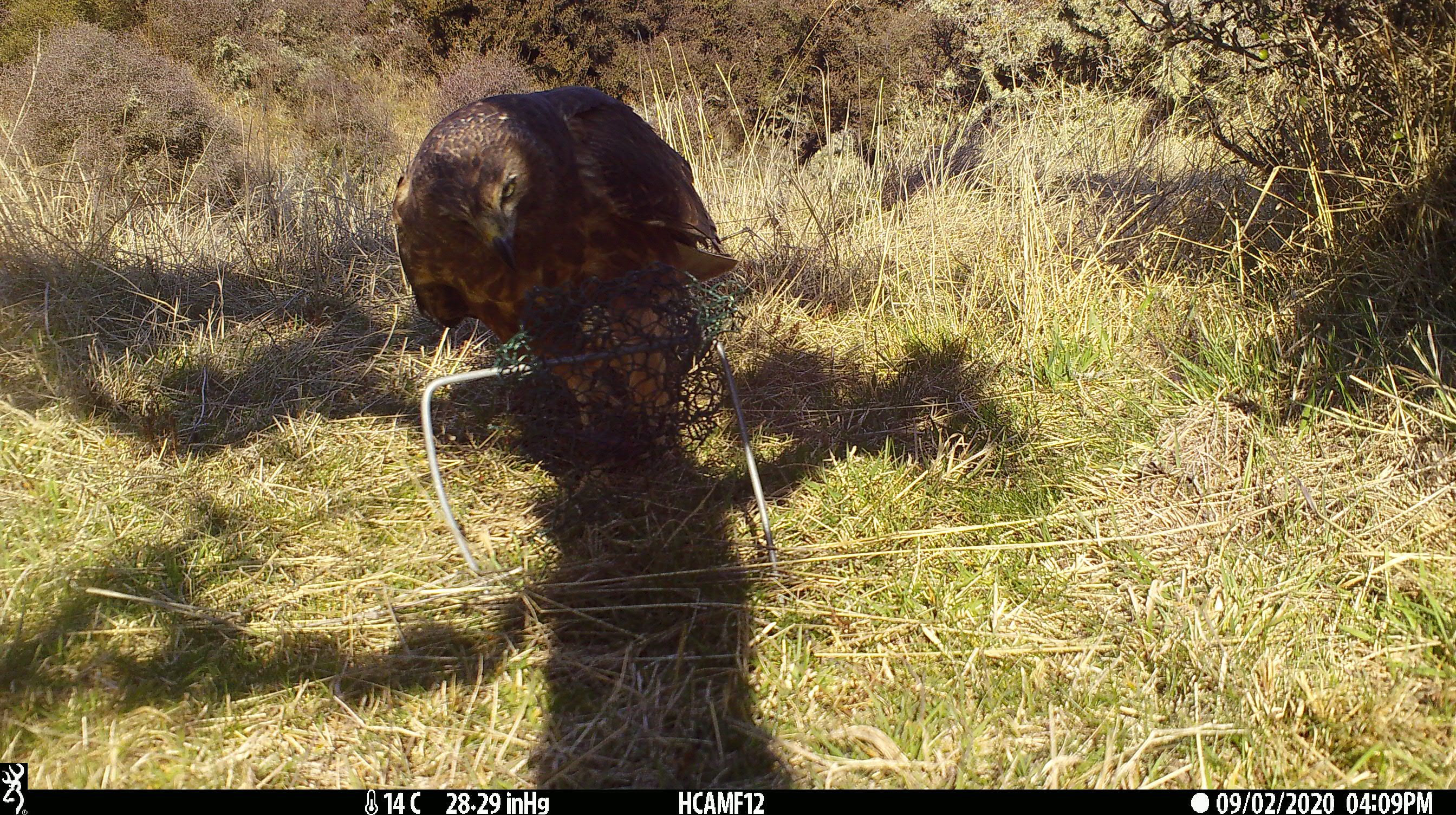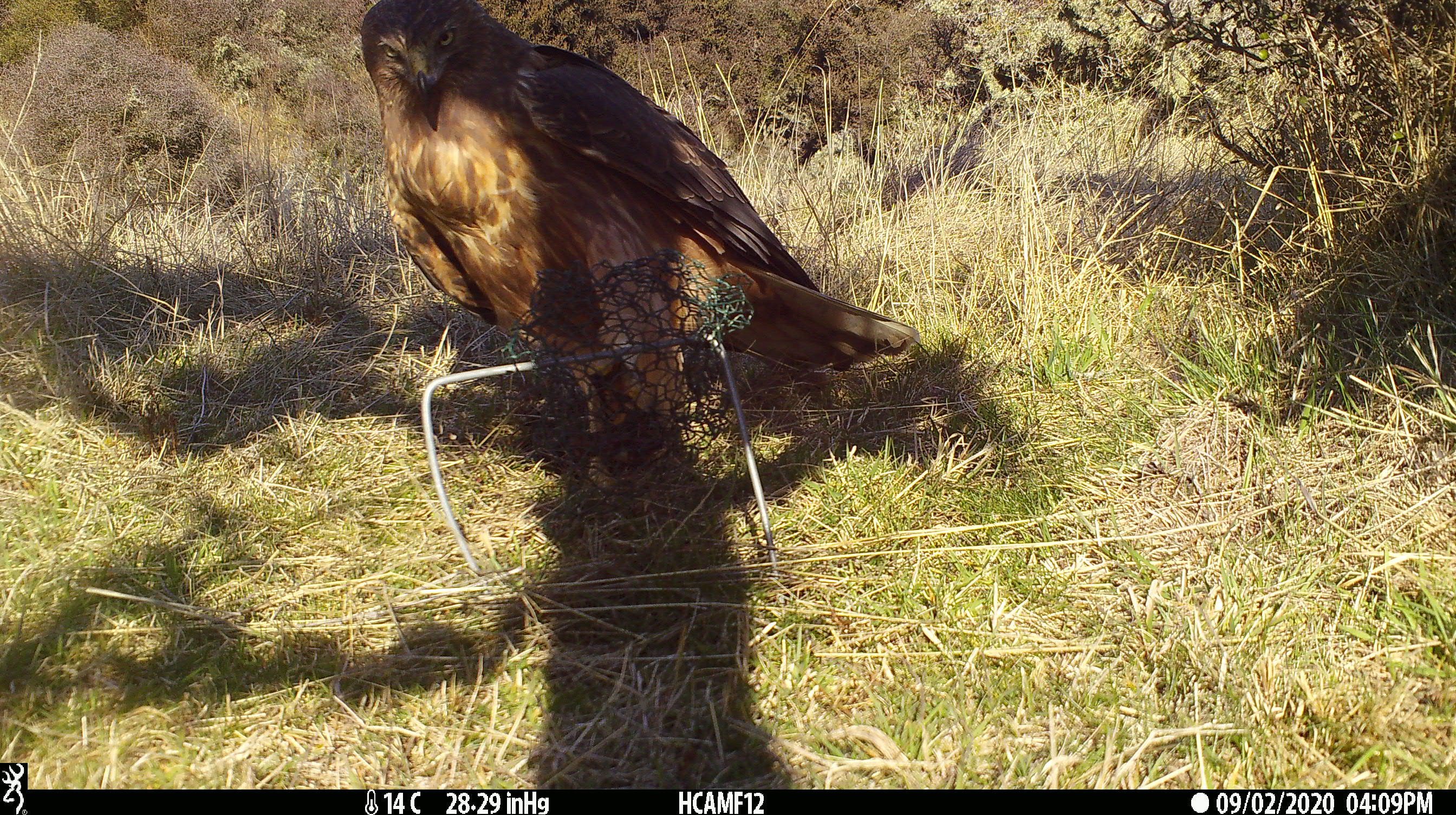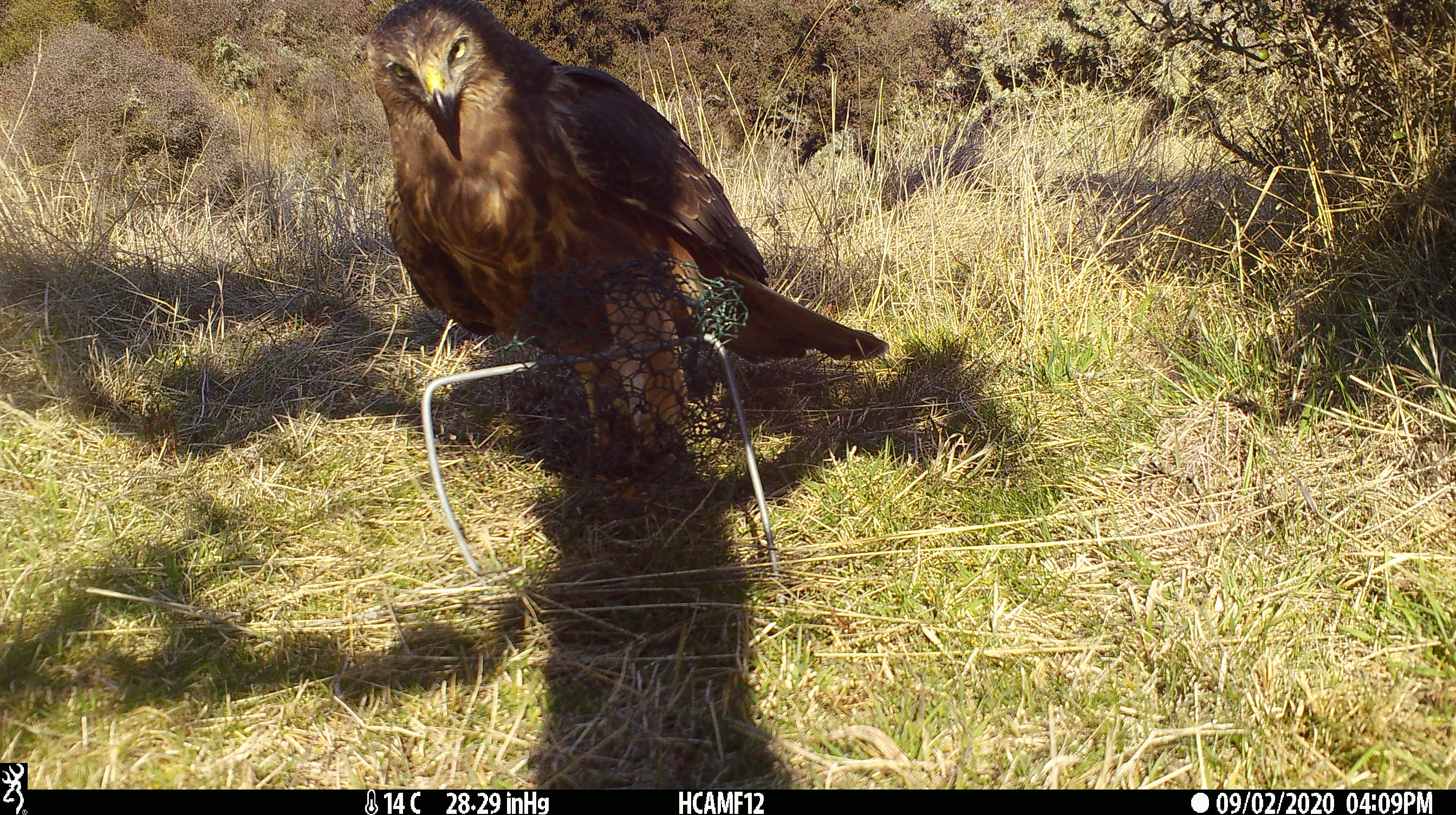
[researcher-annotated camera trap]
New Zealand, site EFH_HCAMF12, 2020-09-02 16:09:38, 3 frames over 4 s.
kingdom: Animalia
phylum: Chordata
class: Aves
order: Accipitriformes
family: Accipitridae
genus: Circus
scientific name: Circus approximans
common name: swamp harrier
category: harrier